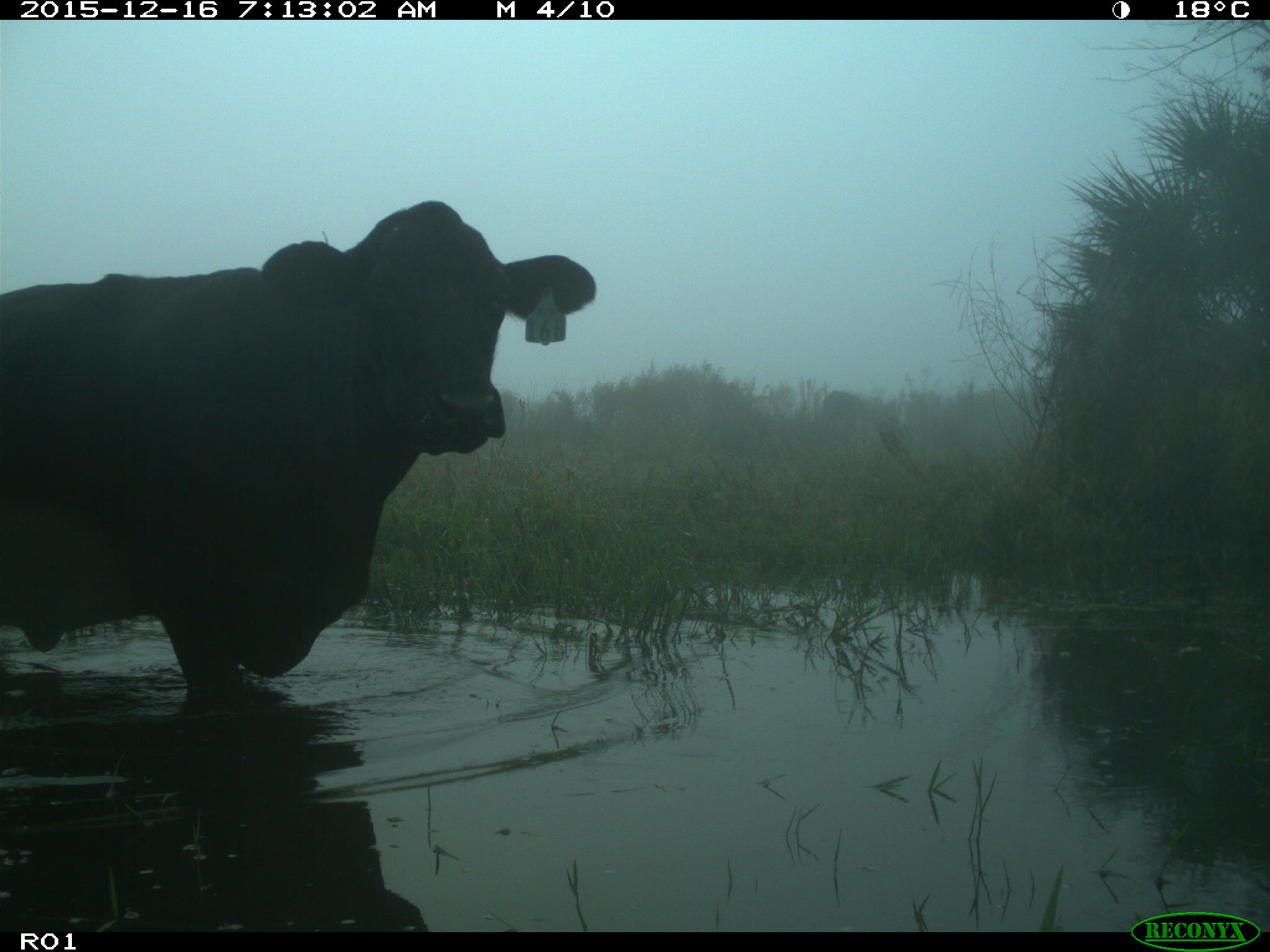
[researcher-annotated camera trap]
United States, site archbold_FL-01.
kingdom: Animalia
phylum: Chordata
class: Mammalia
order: Artiodactyla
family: Bovidae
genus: Bos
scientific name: Bos taurus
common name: domestic cow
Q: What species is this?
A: Bos taurus (domestic cow).